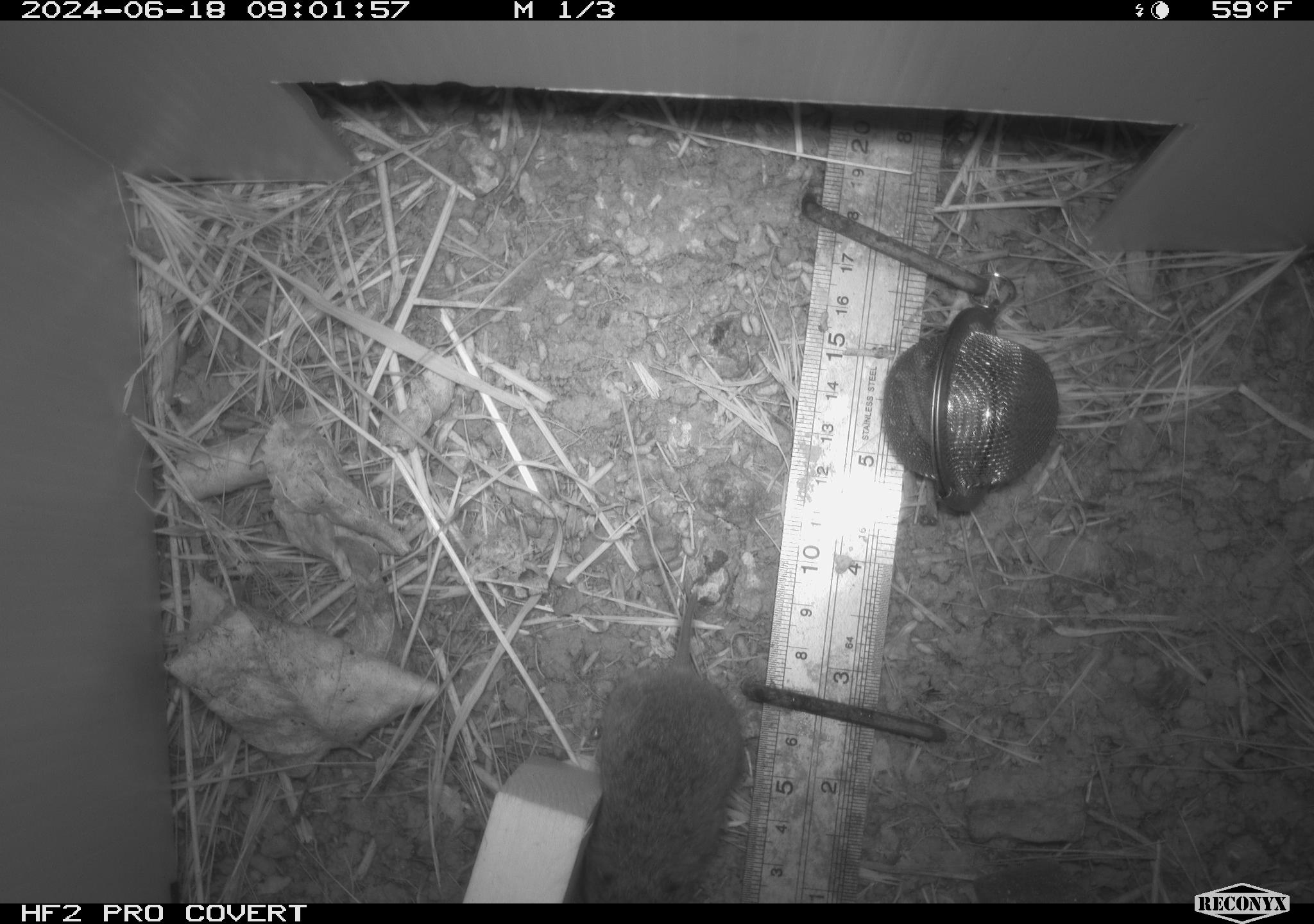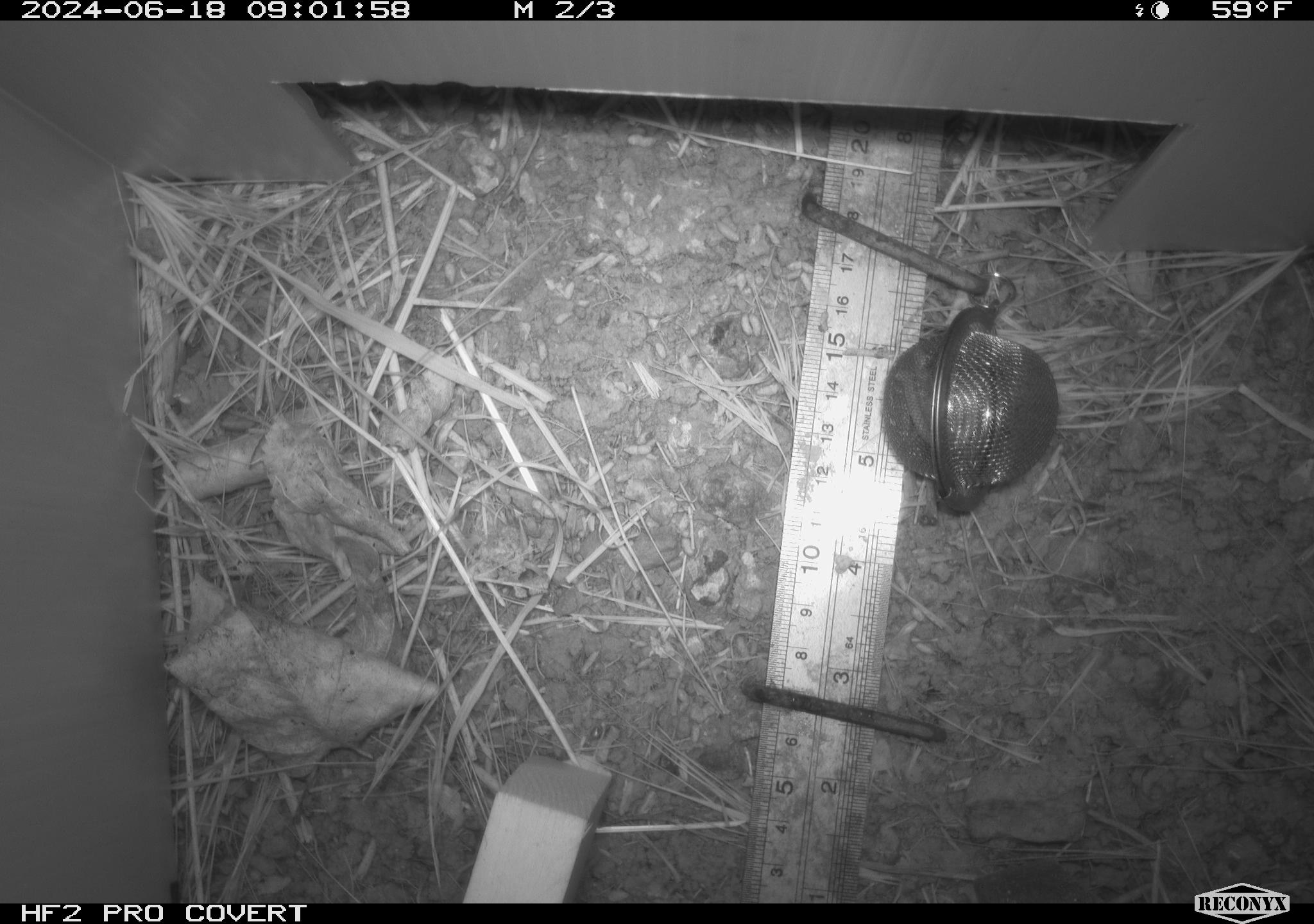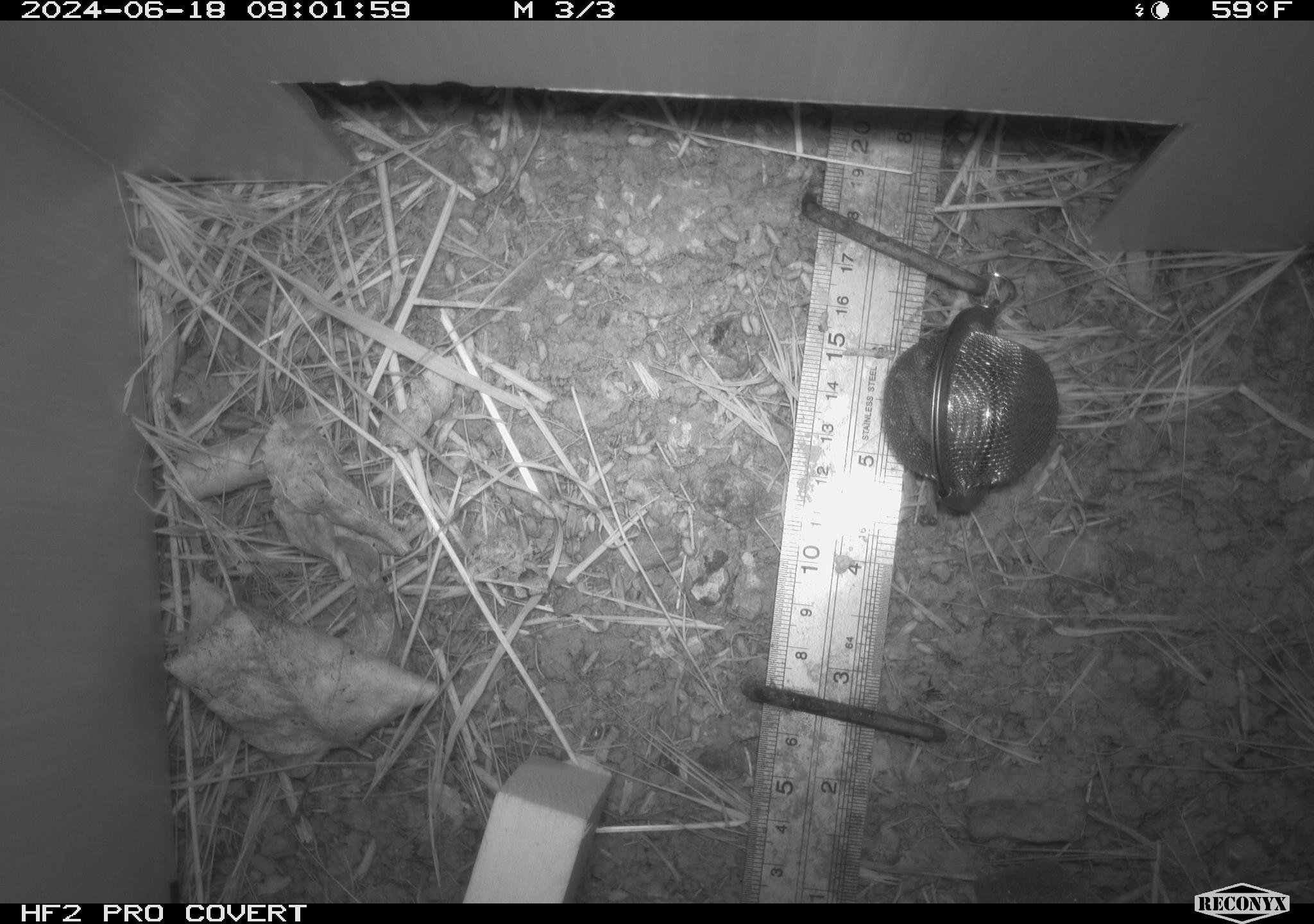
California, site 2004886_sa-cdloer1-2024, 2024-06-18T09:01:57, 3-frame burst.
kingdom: Animalia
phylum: Chordata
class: Mammalia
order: Rodentia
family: Cricetidae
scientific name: Arvicolinae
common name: voles, lemmings, and muskrats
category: arvicolinae subfamily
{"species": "arvicolinae subfamily (voles, lemmings, and muskrats) (Arvicolinae)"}